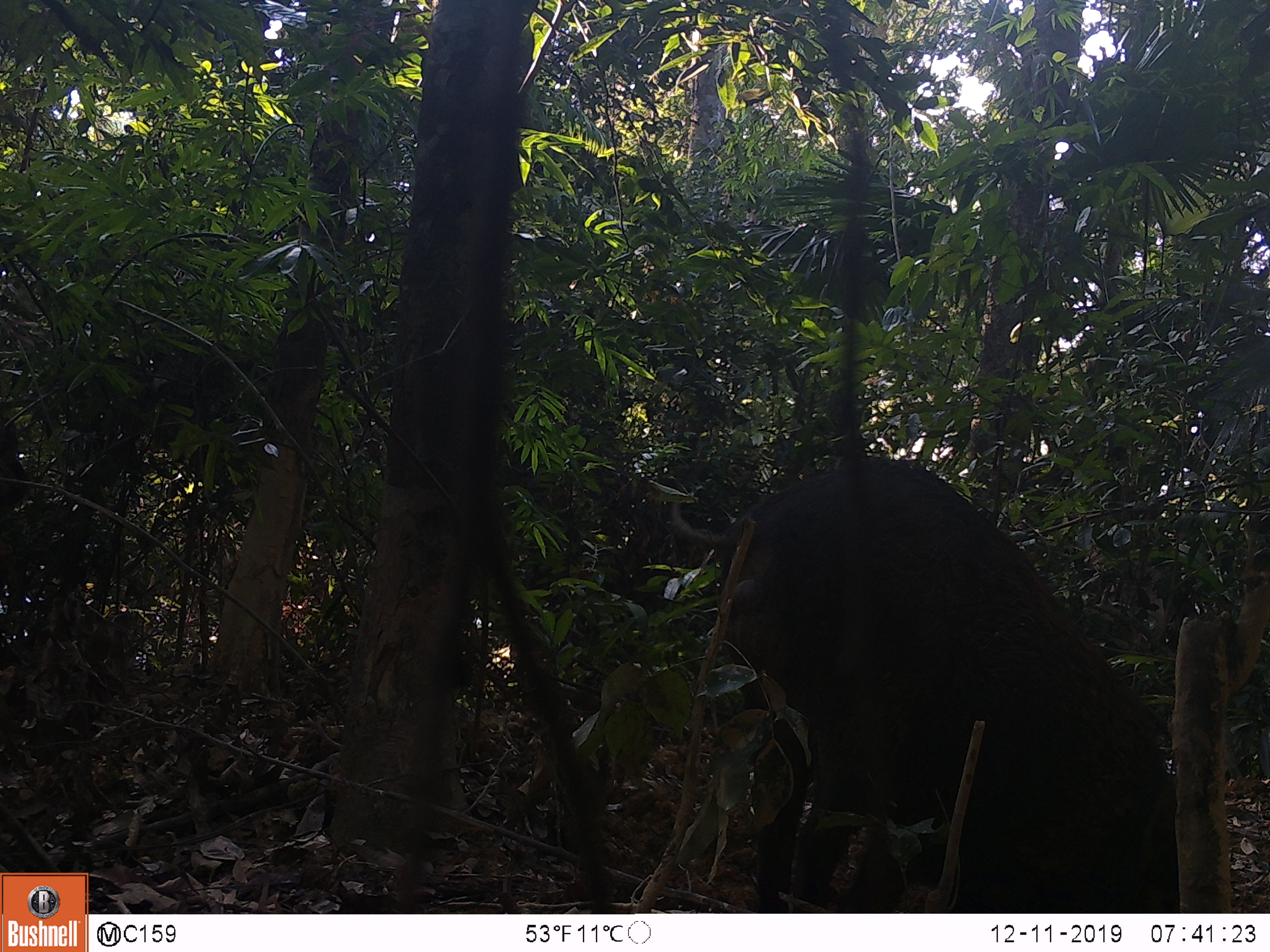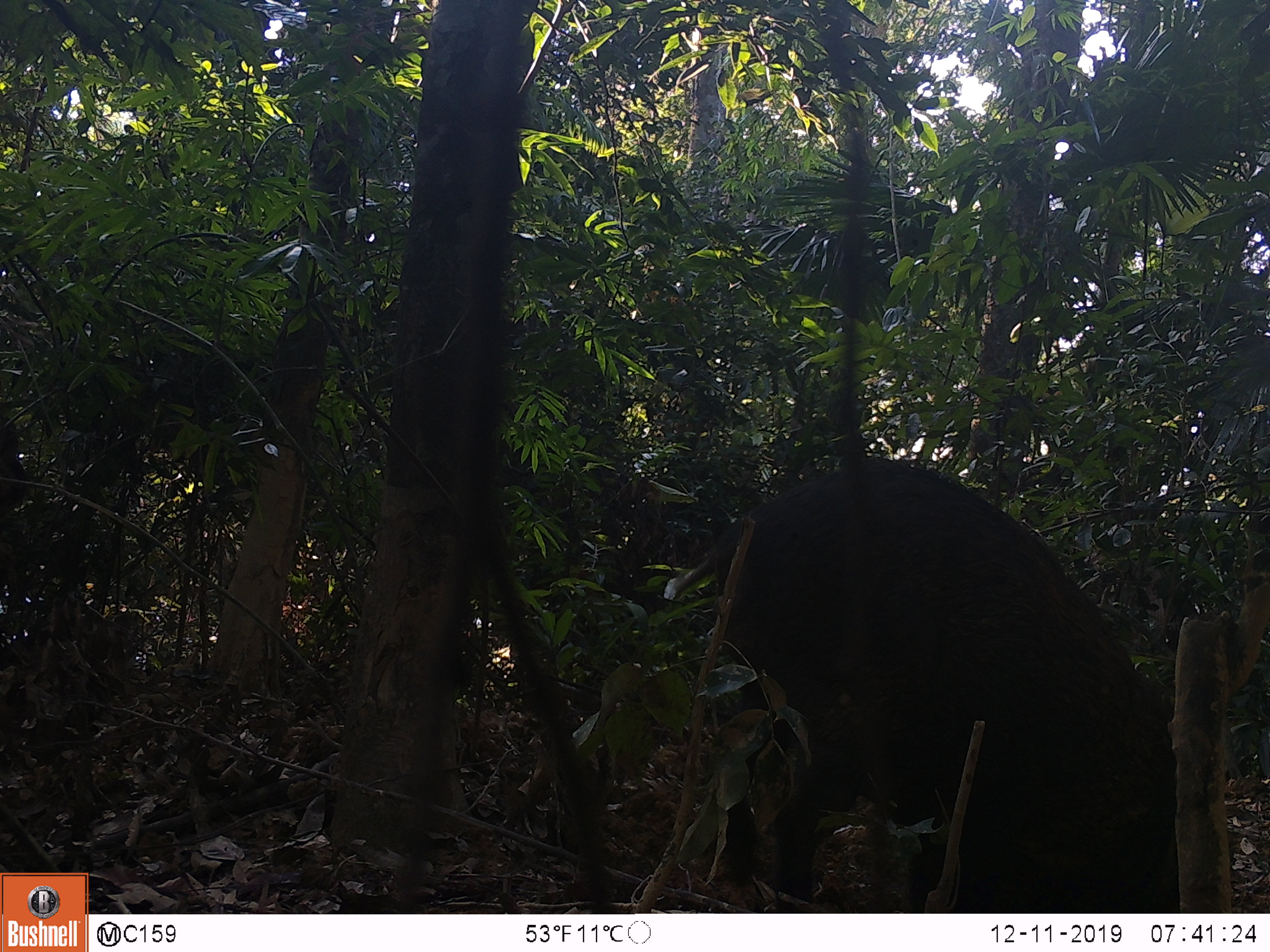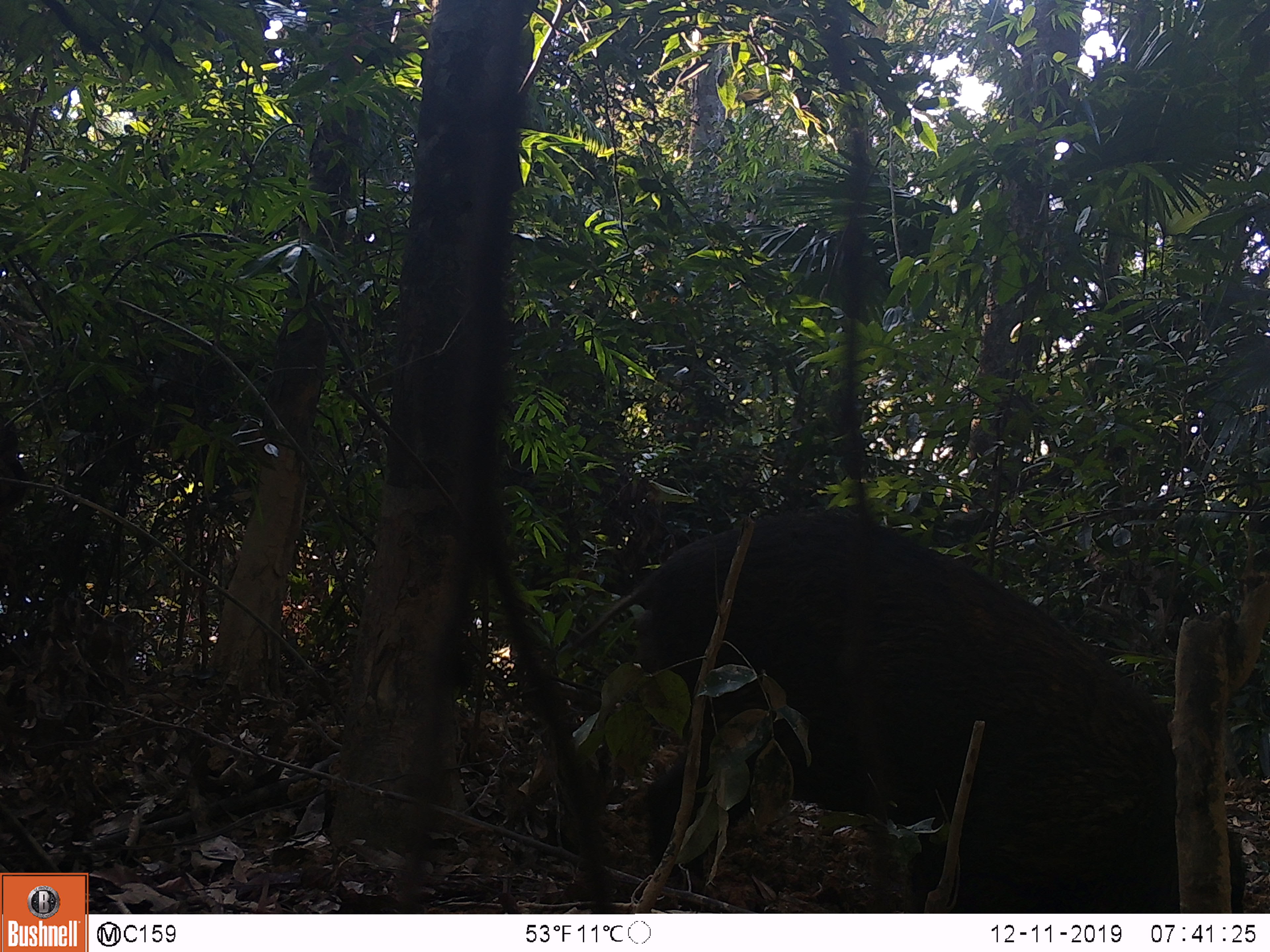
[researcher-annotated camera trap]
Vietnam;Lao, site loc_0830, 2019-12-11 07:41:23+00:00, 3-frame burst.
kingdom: Animalia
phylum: Chordata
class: Mammalia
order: Artiodactyla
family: Suidae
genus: Sus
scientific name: Sus scrofa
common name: eurasian wild pig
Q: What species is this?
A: Eurasian wild pig (Sus scrofa).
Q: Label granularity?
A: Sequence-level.